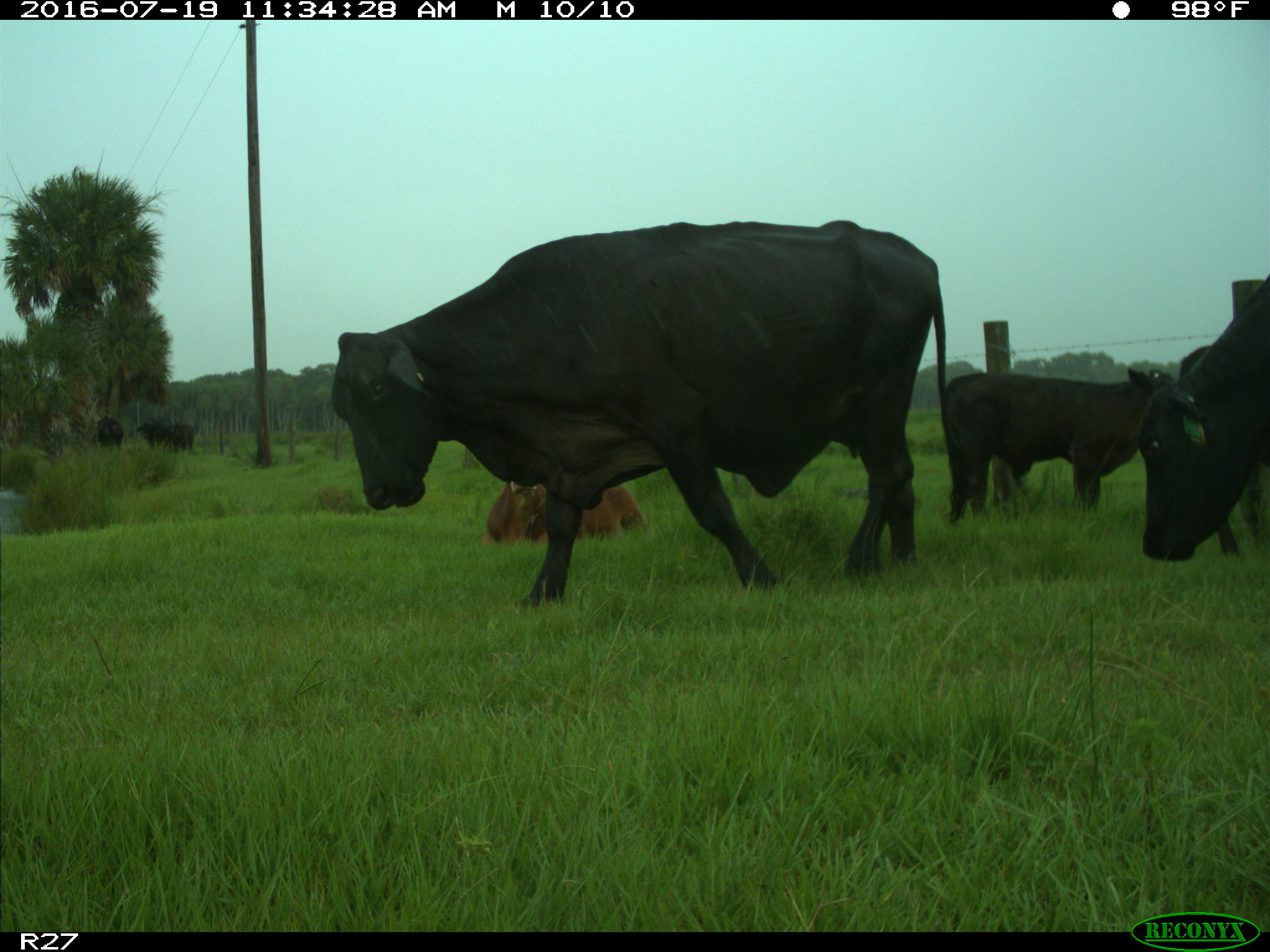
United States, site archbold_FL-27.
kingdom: Animalia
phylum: Chordata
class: Mammalia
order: Artiodactyla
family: Bovidae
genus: Bos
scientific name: Bos taurus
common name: domestic cow